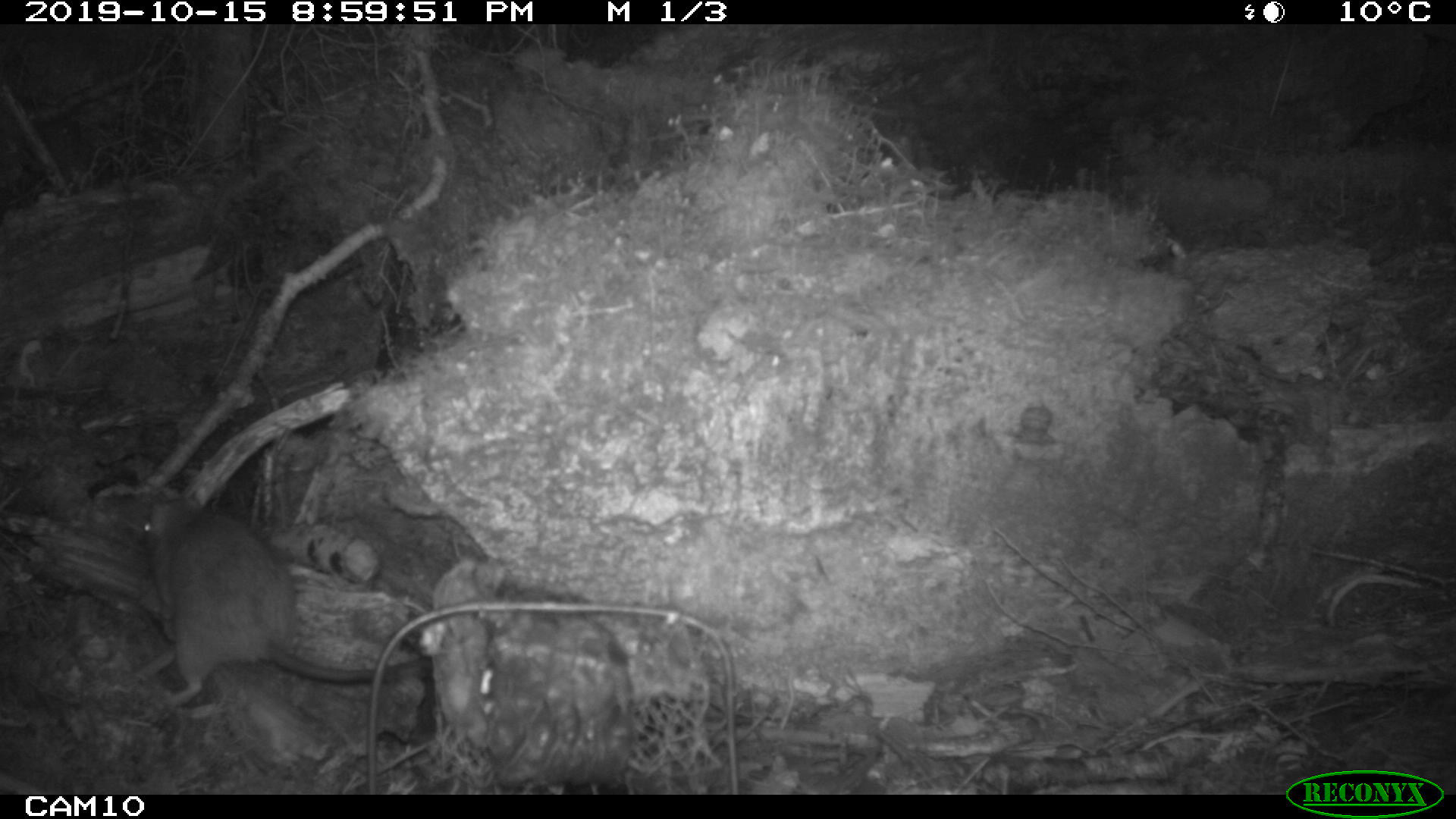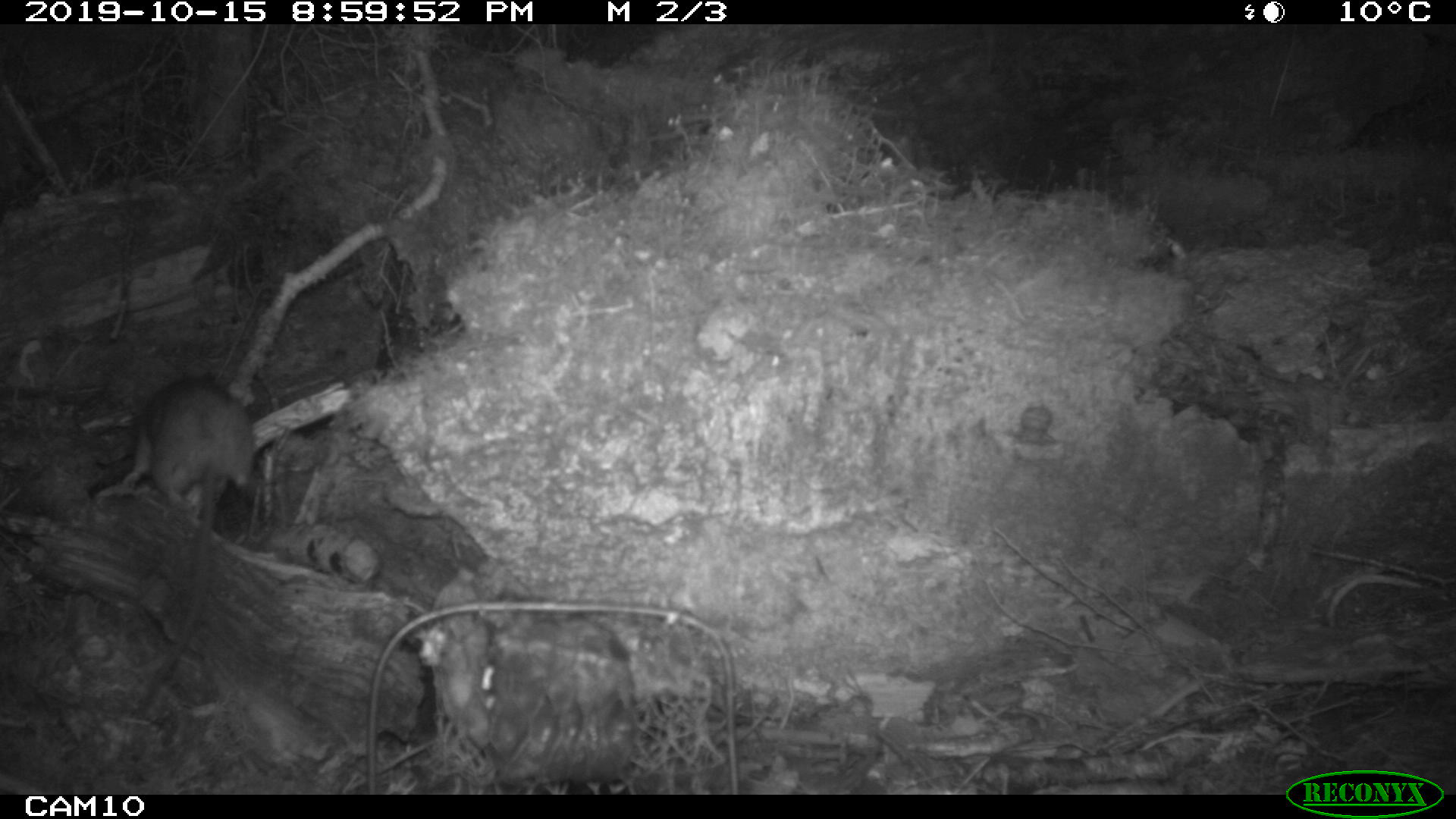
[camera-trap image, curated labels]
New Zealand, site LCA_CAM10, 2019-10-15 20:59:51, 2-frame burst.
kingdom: Animalia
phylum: Chordata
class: Mammalia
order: Rodentia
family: Muridae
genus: Rattus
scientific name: Rattus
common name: rat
Rat (Rattus).